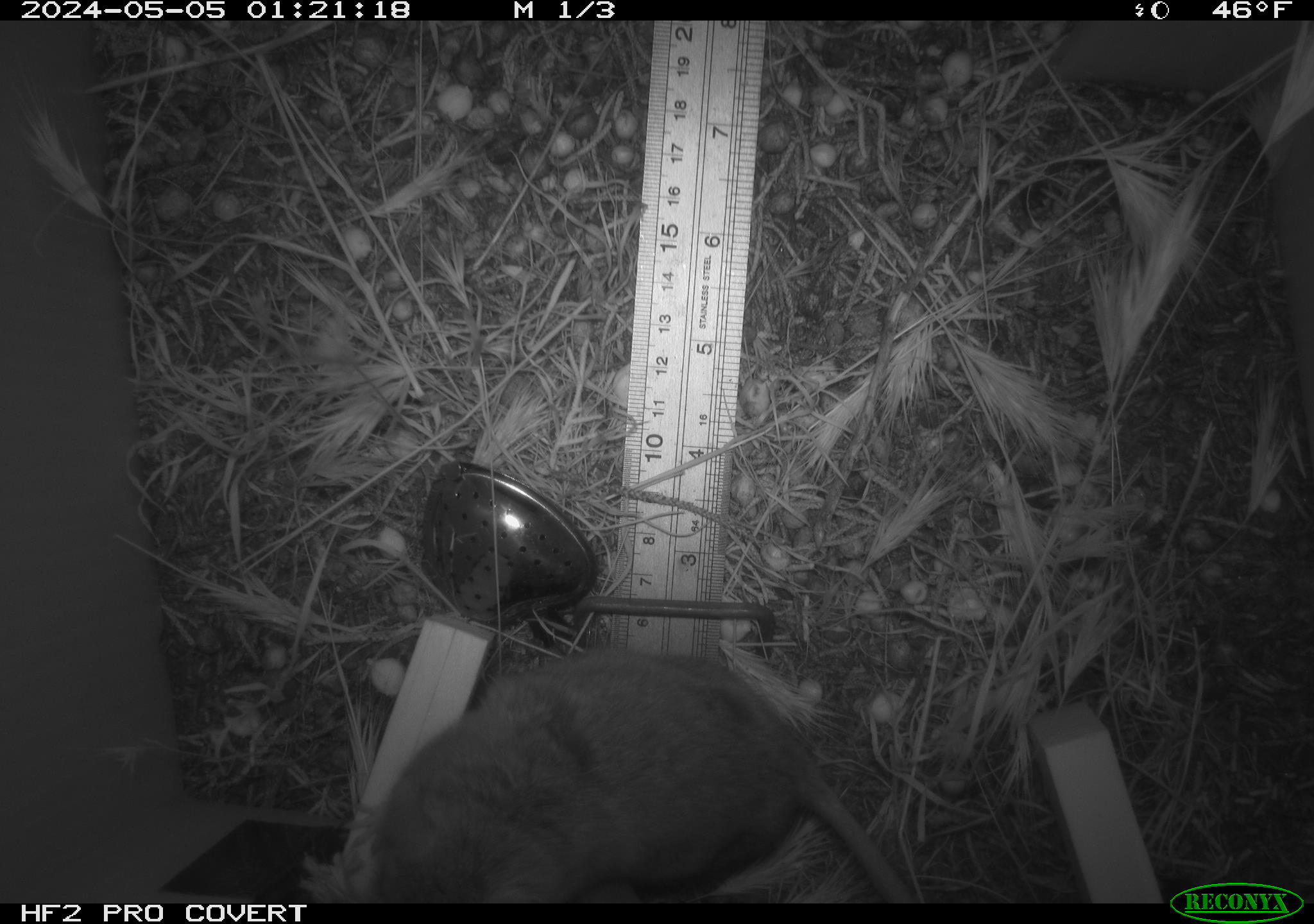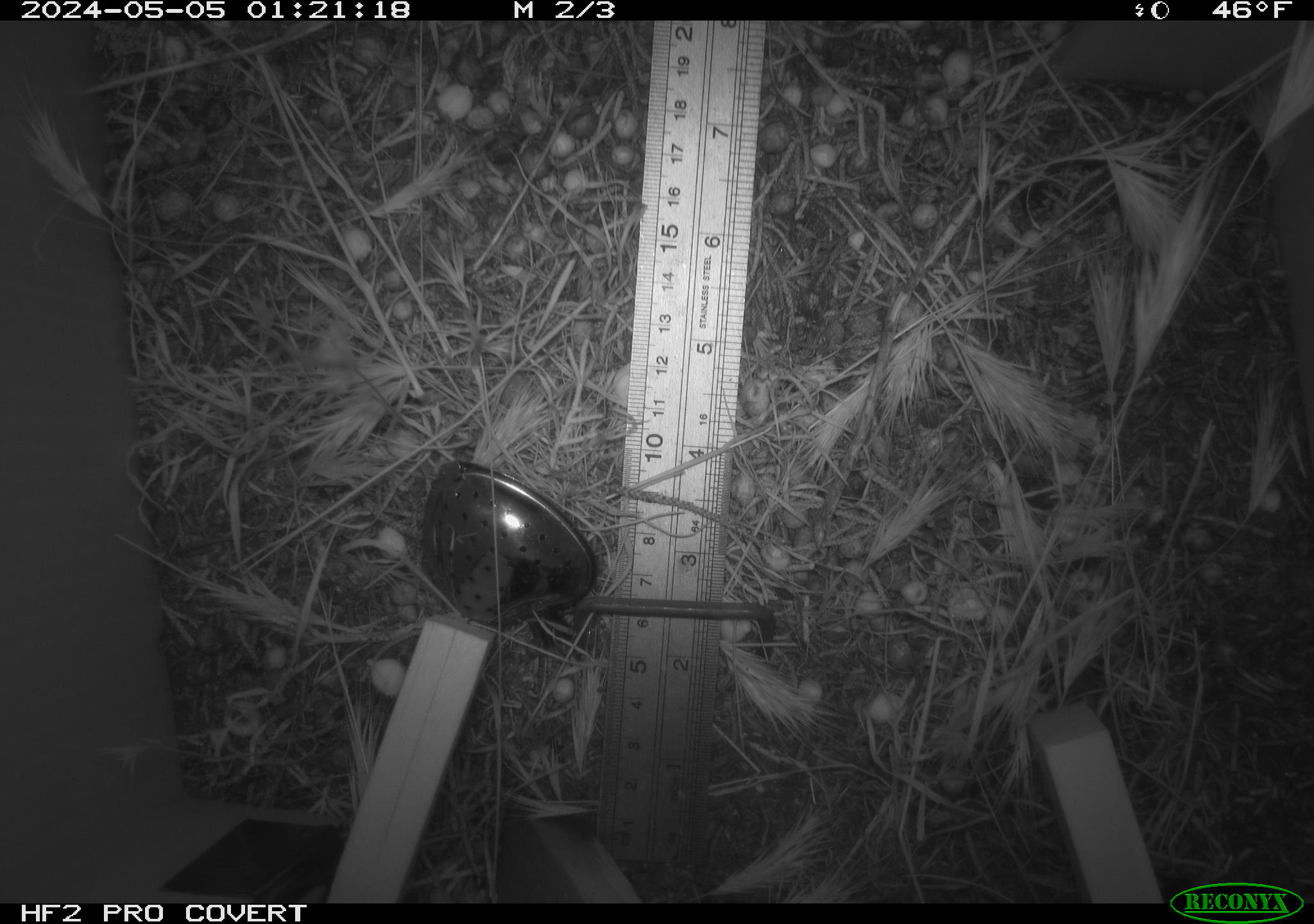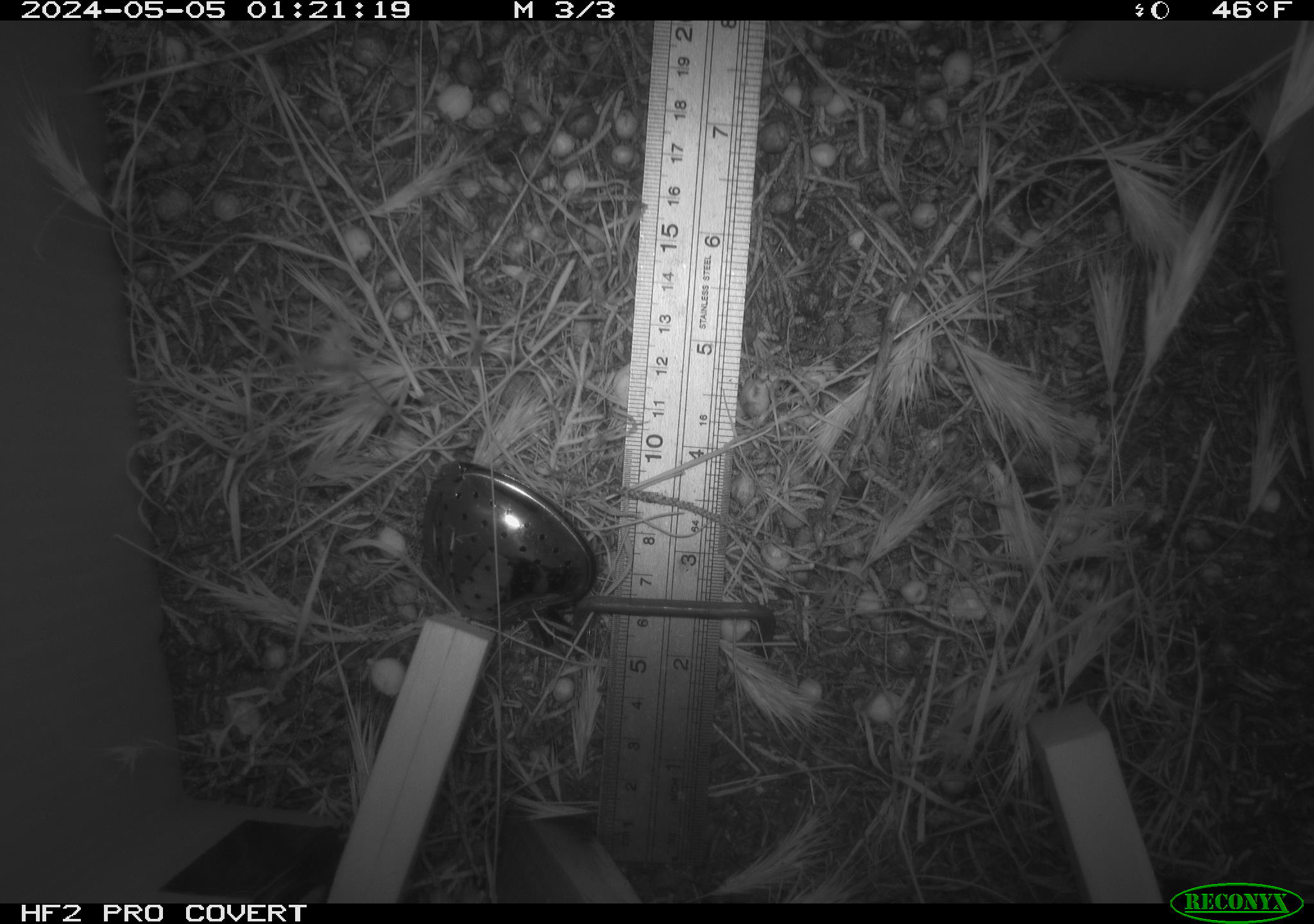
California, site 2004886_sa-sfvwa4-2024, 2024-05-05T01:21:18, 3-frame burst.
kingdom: Animalia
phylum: Chordata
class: Mammalia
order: Rodentia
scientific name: Rodentia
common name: mouse species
Mouse species (Rodentia).